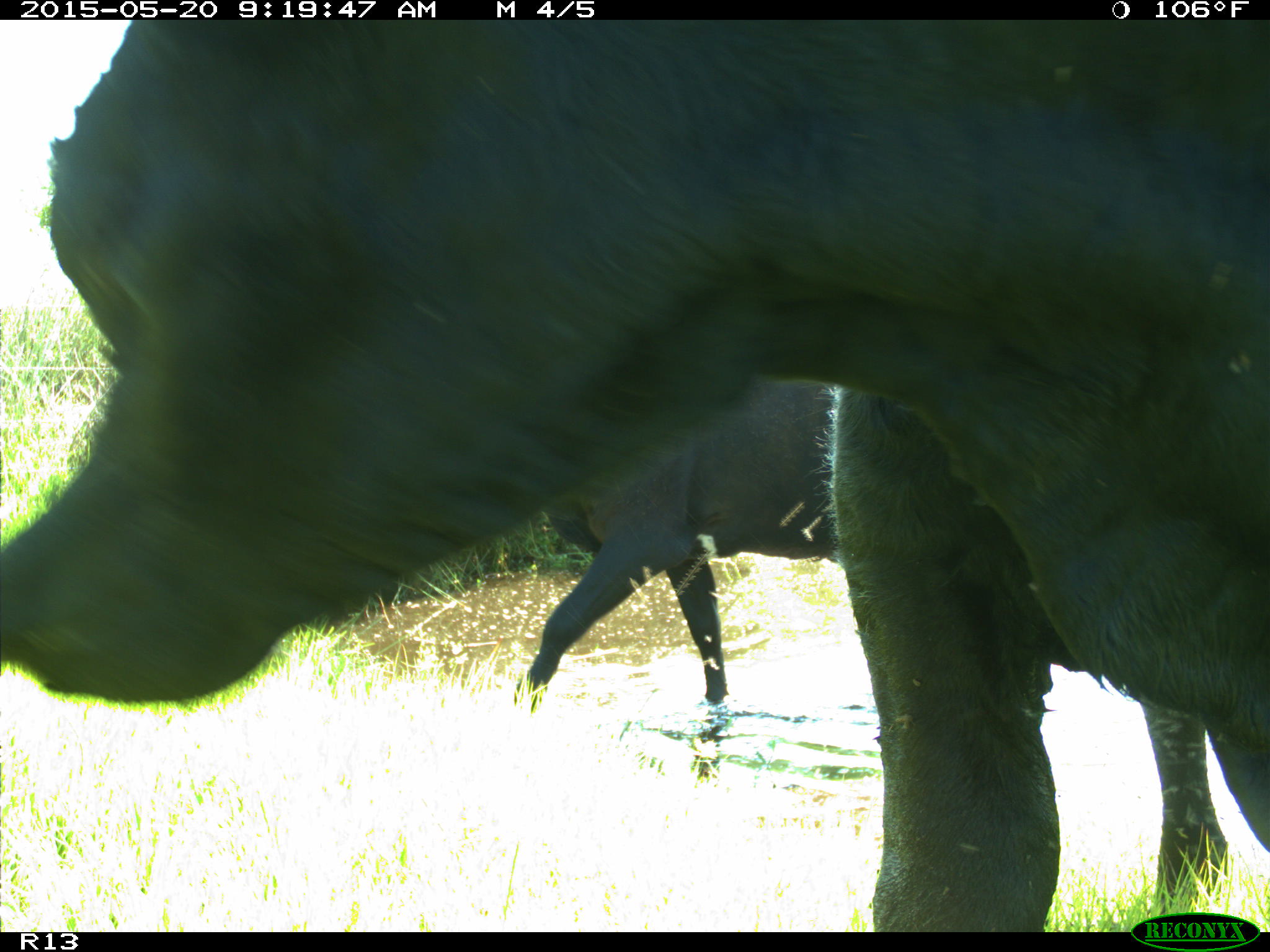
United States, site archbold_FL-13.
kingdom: Animalia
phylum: Chordata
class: Mammalia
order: Artiodactyla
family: Bovidae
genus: Bos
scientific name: Bos taurus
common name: domestic cow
Bos taurus (domestic cow).